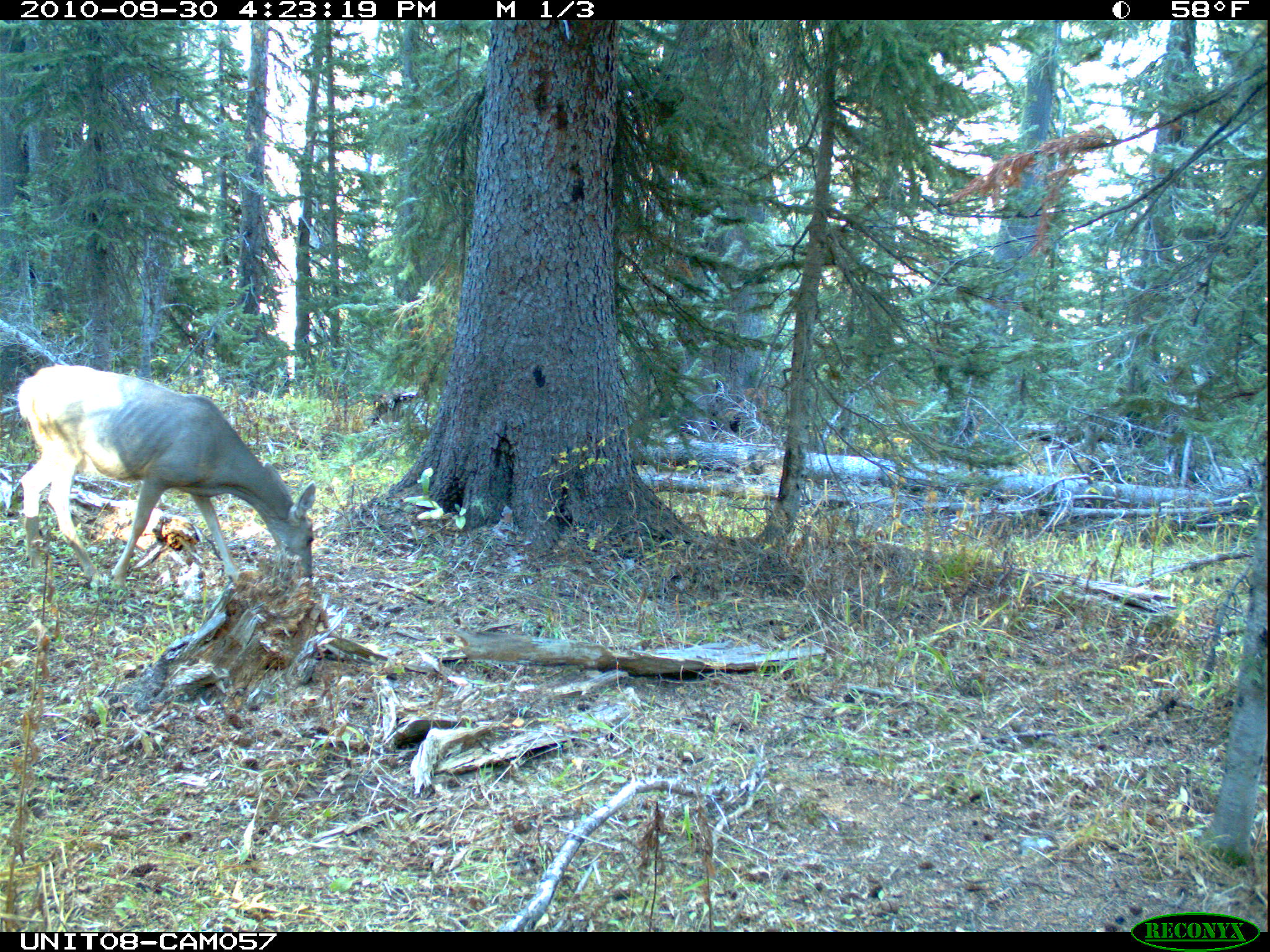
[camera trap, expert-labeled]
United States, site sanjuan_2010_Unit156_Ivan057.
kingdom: Animalia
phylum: Chordata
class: Mammalia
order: Artiodactyla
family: Cervidae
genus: Odocoileus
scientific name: Odocoileus hemionus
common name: mule deer